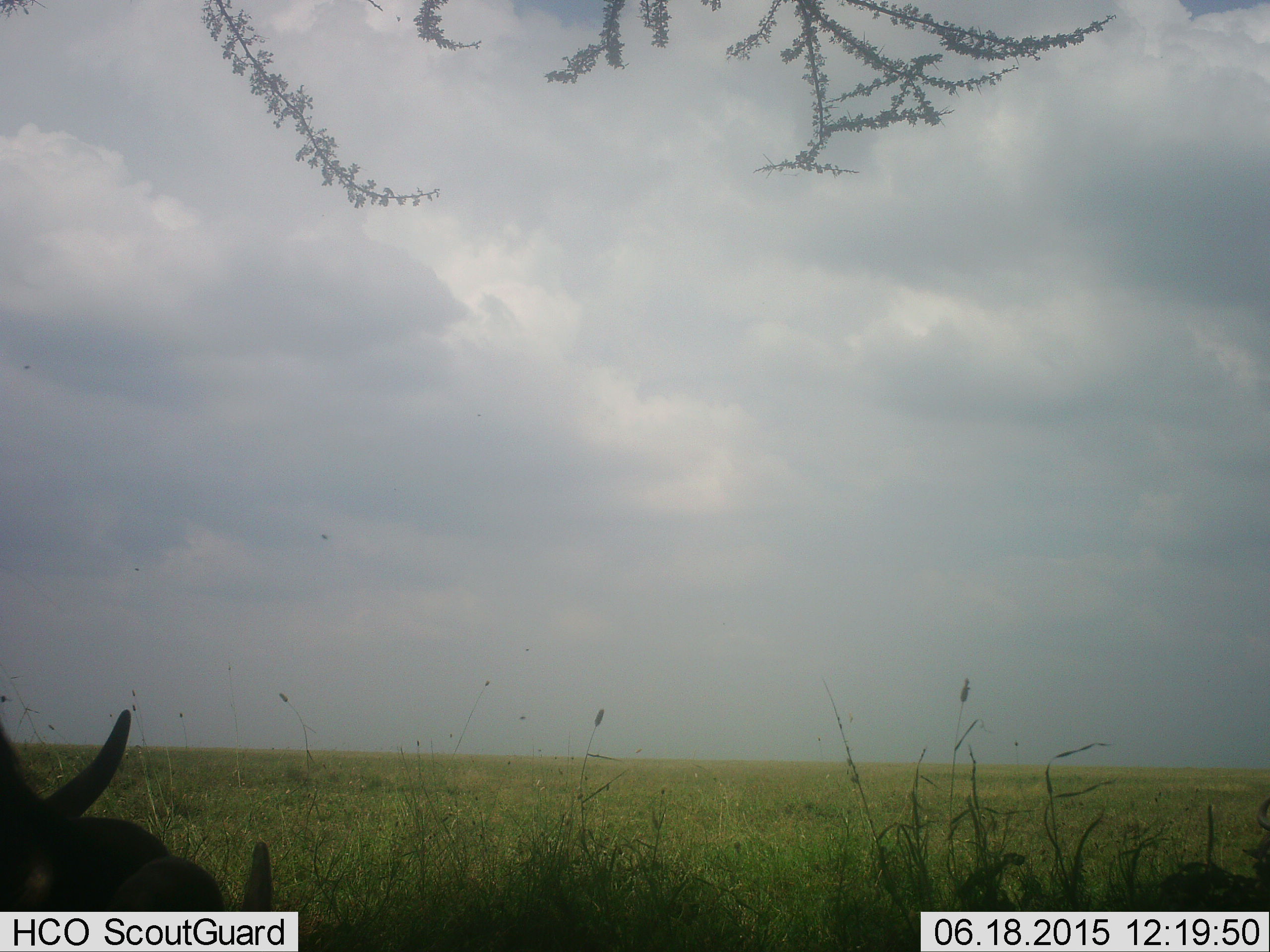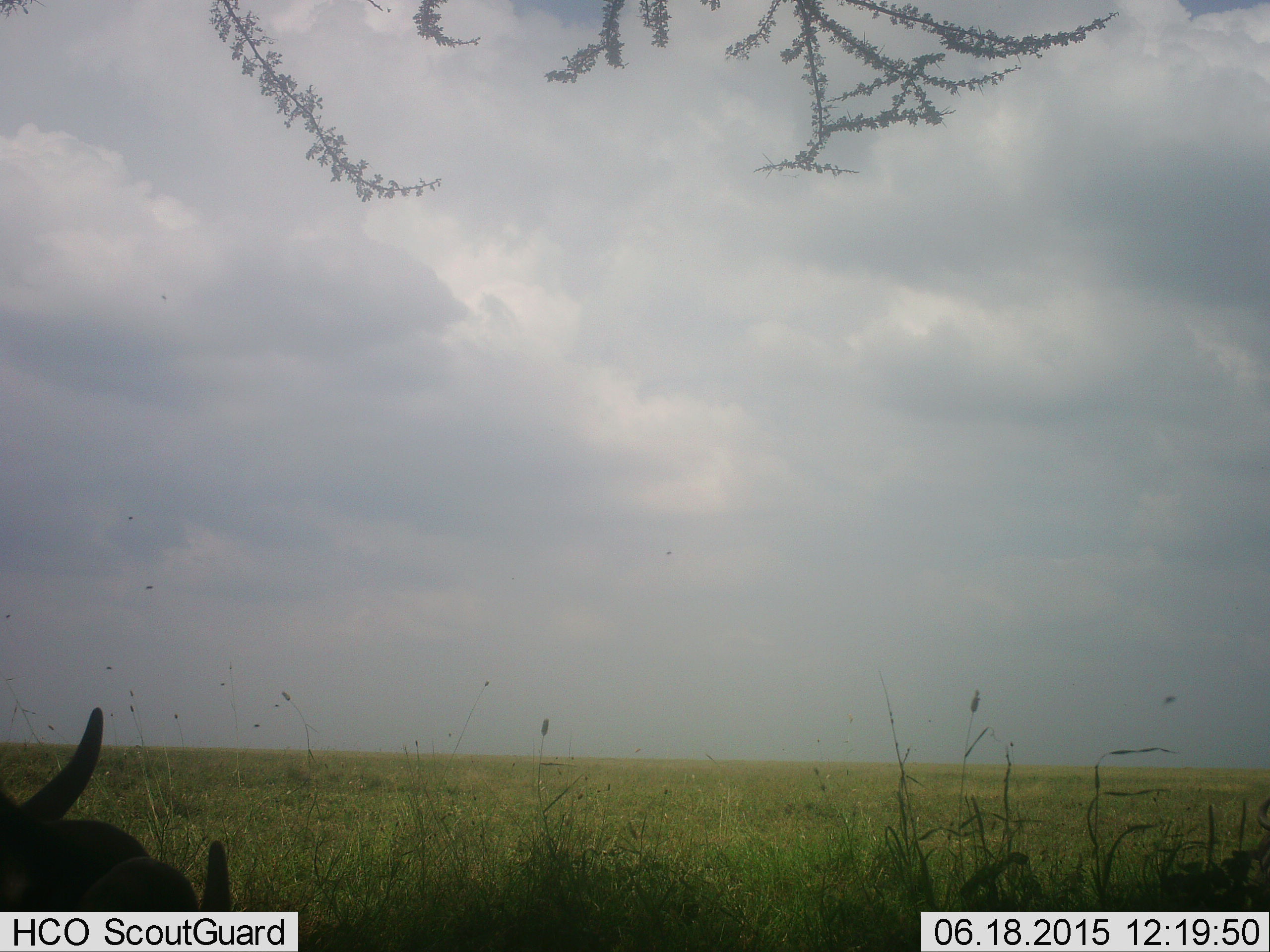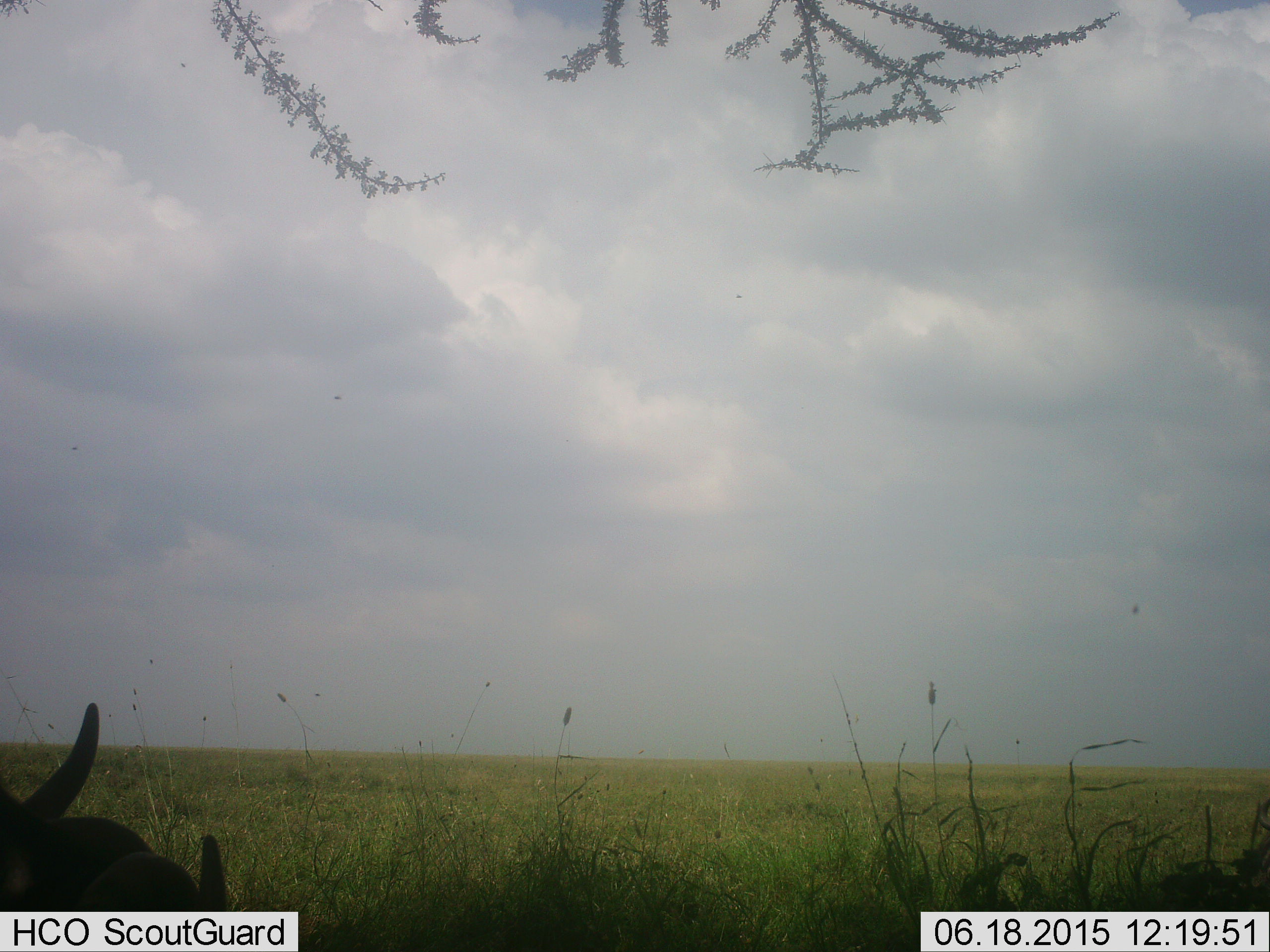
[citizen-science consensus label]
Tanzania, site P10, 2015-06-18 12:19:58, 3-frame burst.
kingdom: Animalia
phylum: Chordata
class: Mammalia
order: Artiodactyla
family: Bovidae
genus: Connochaetes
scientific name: Connochaetes taurinus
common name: blue wildebeest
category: wildebeest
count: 1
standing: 45%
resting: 36%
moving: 9%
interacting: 0%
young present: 0%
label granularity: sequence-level